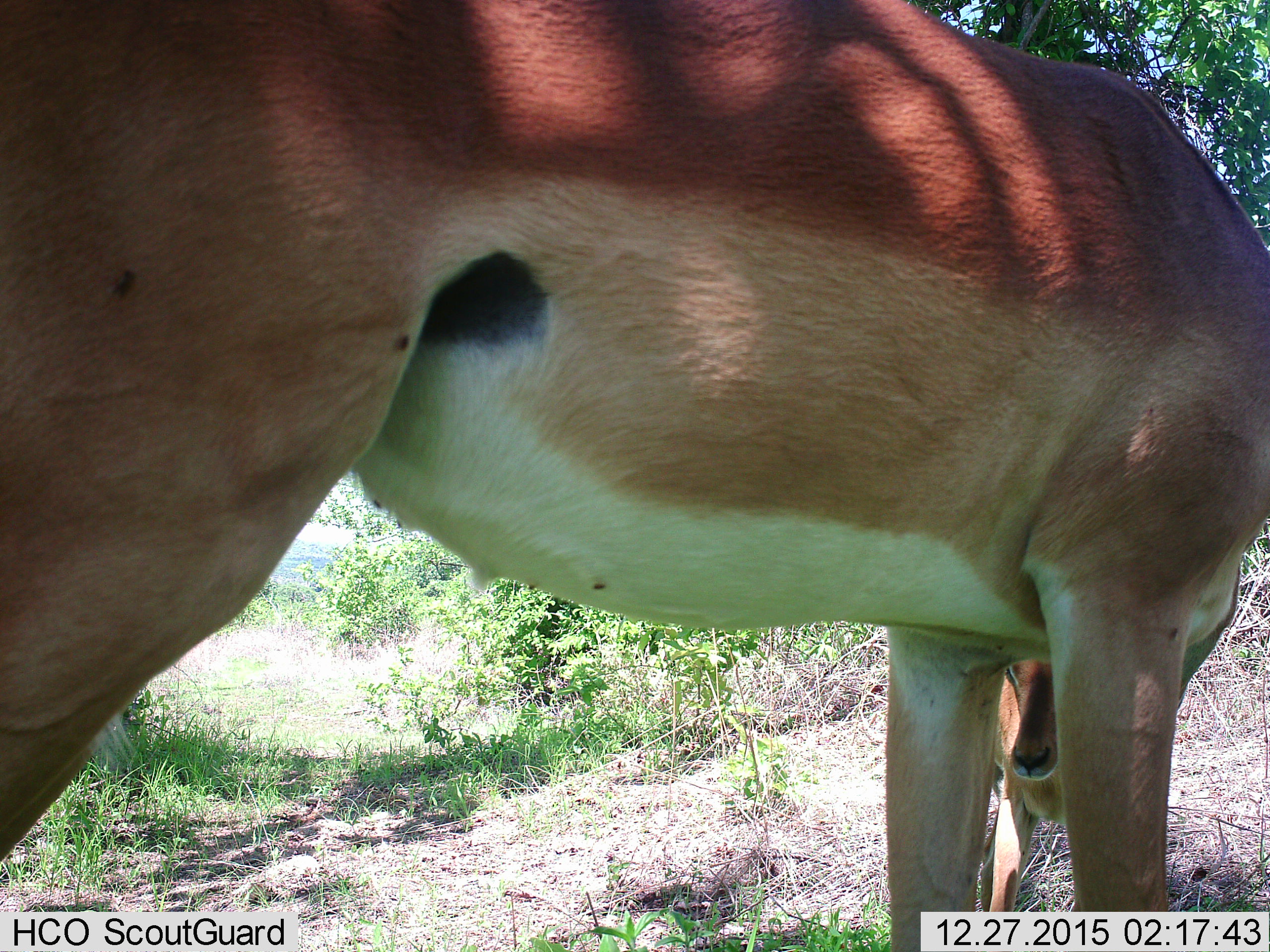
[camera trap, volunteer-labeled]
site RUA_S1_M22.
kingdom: Animalia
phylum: Chordata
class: Mammalia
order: Artiodactyla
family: Bovidae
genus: Aepyceros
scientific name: Aepyceros melampus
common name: impala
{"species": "impala (Aepyceros melampus)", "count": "2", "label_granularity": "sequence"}